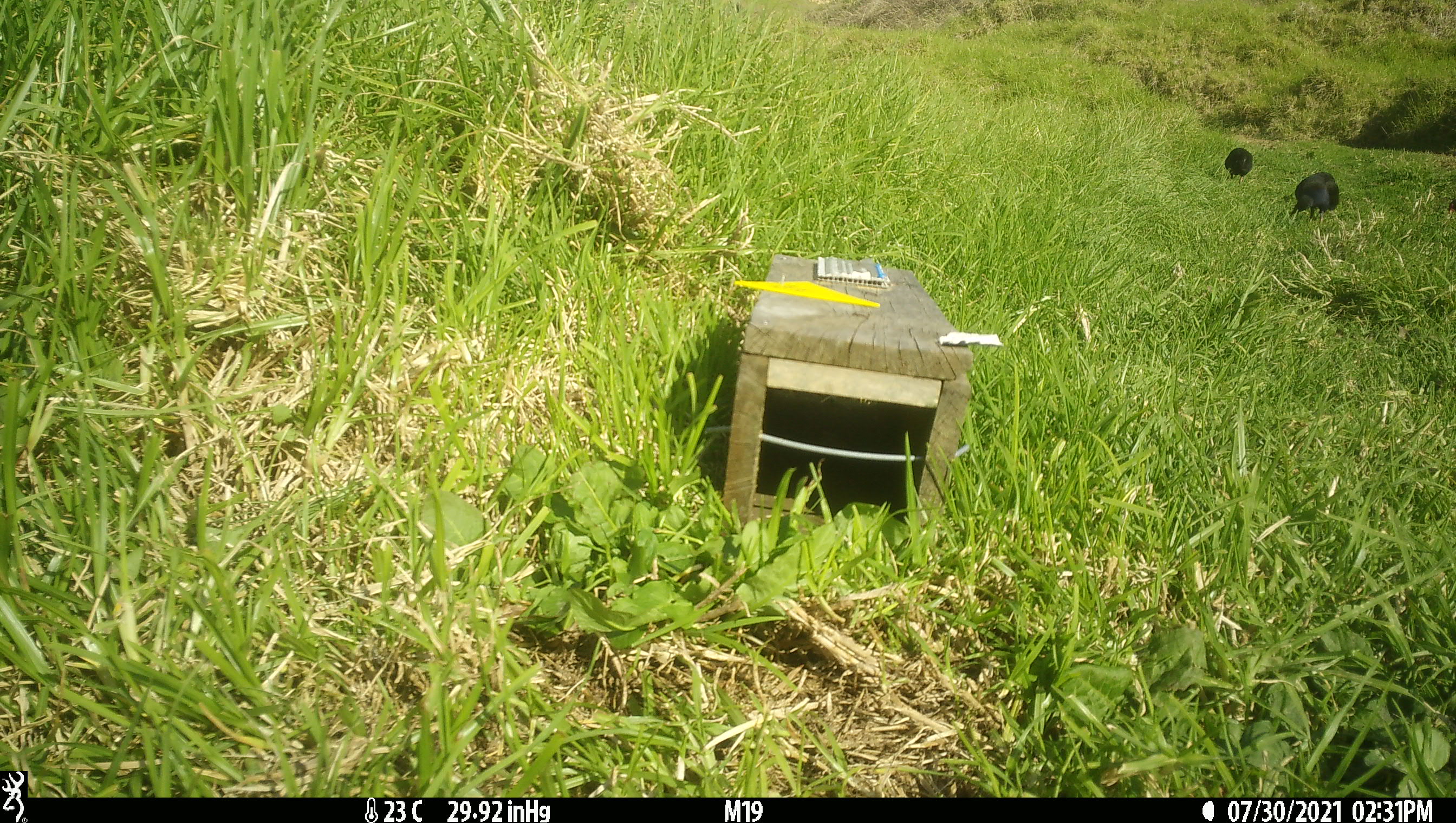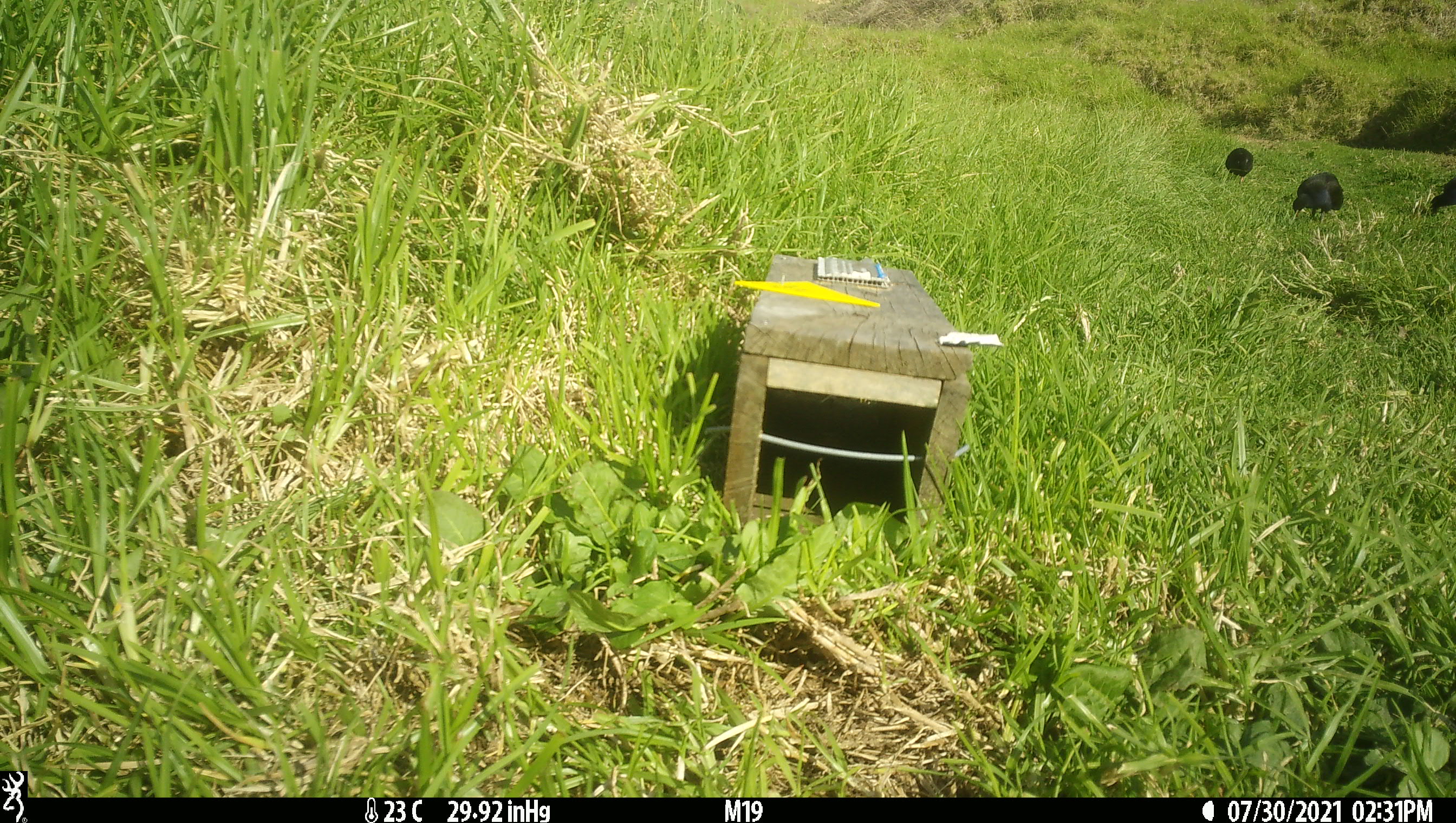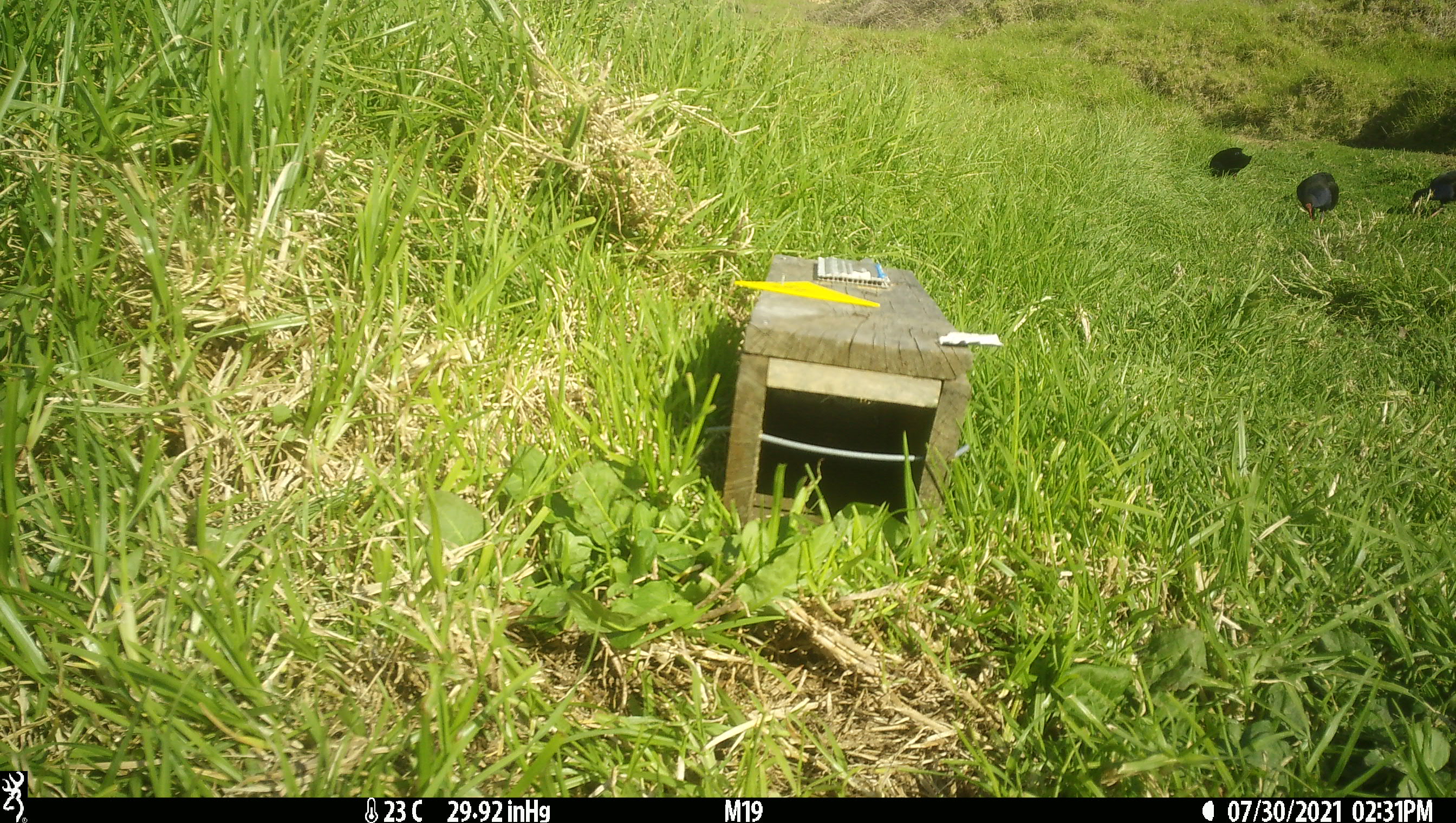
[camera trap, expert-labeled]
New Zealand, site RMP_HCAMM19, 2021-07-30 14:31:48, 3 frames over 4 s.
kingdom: Animalia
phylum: Chordata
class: Aves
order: Gruiformes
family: Rallidae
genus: Porphyrio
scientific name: Porphyrio melanotus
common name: australasian swamphen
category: pukeko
Pukeko (australasian swamphen) (Porphyrio melanotus).